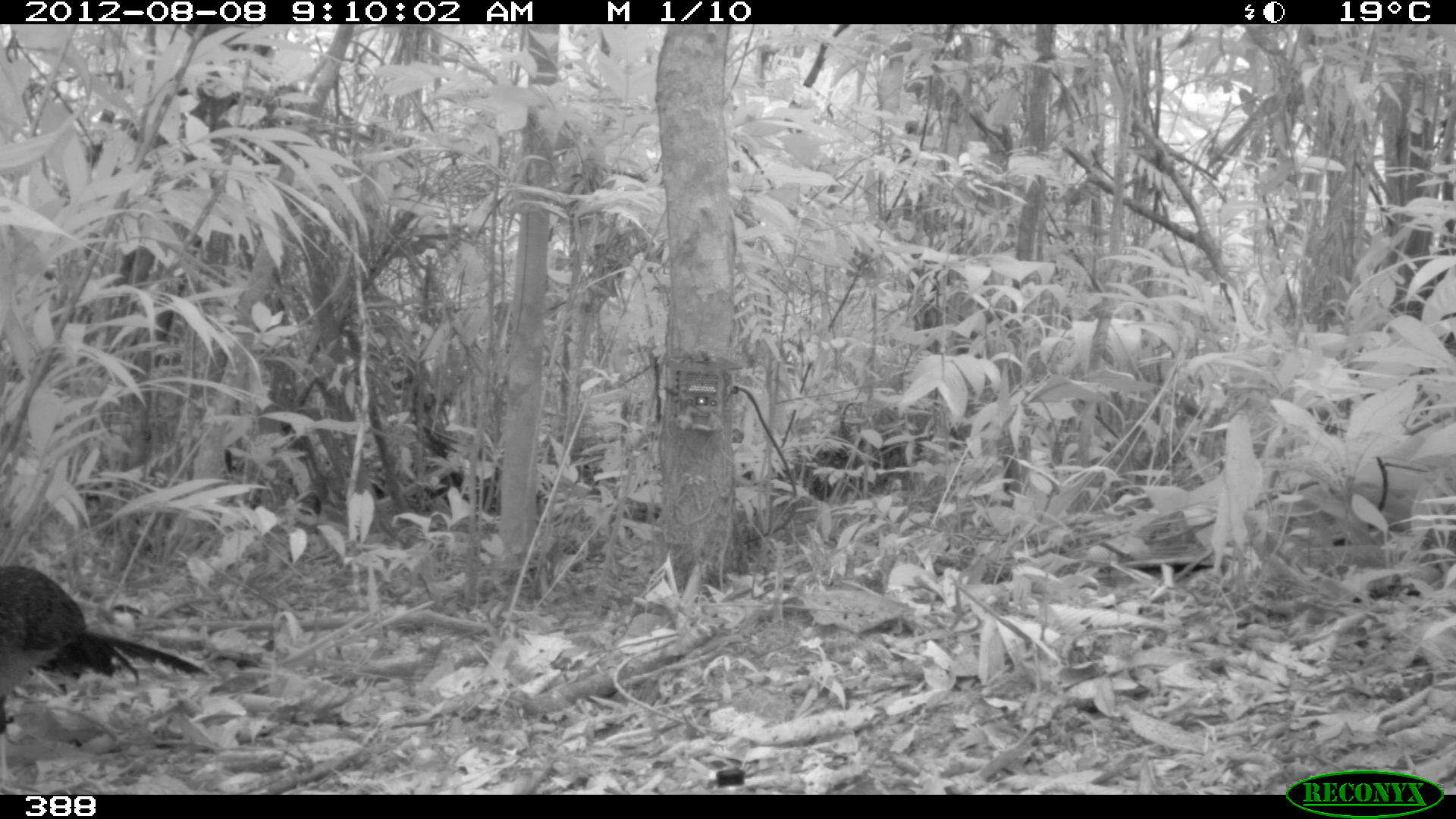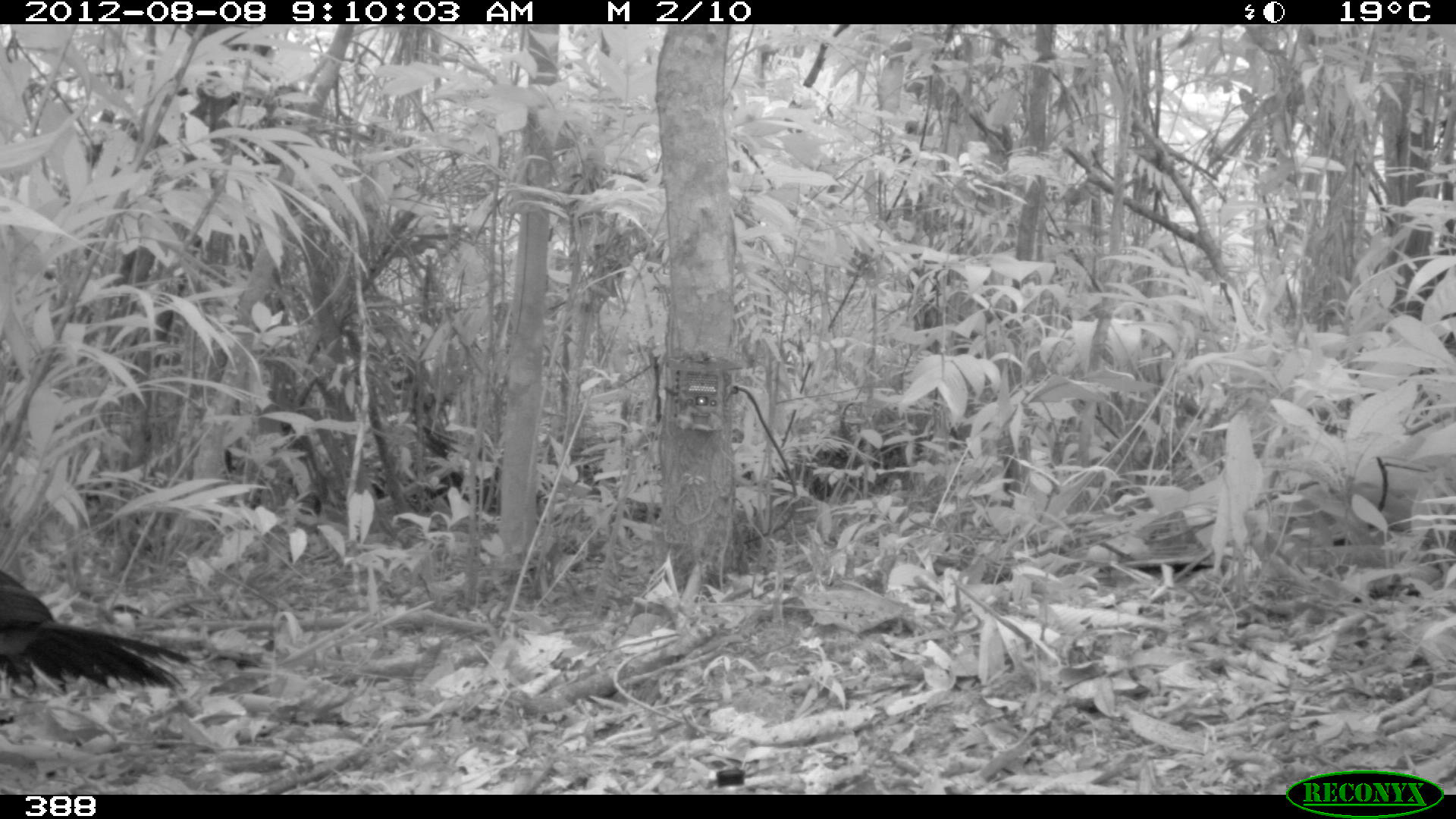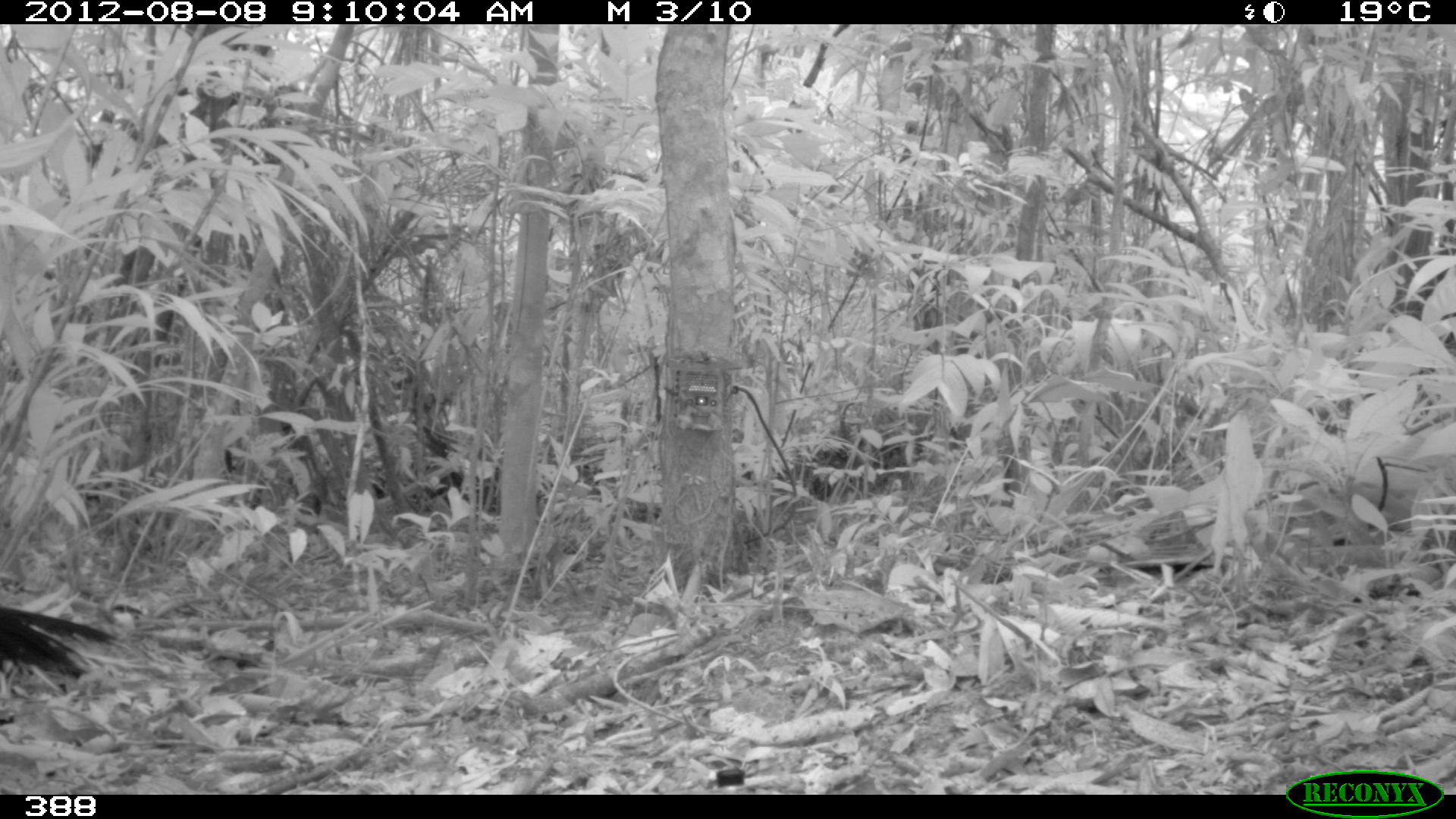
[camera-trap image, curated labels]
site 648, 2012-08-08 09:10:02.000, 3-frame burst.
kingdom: Animalia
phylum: Chordata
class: Aves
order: Galliformes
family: Cracidae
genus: Penelope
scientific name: Penelope jacquacu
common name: spix's guan